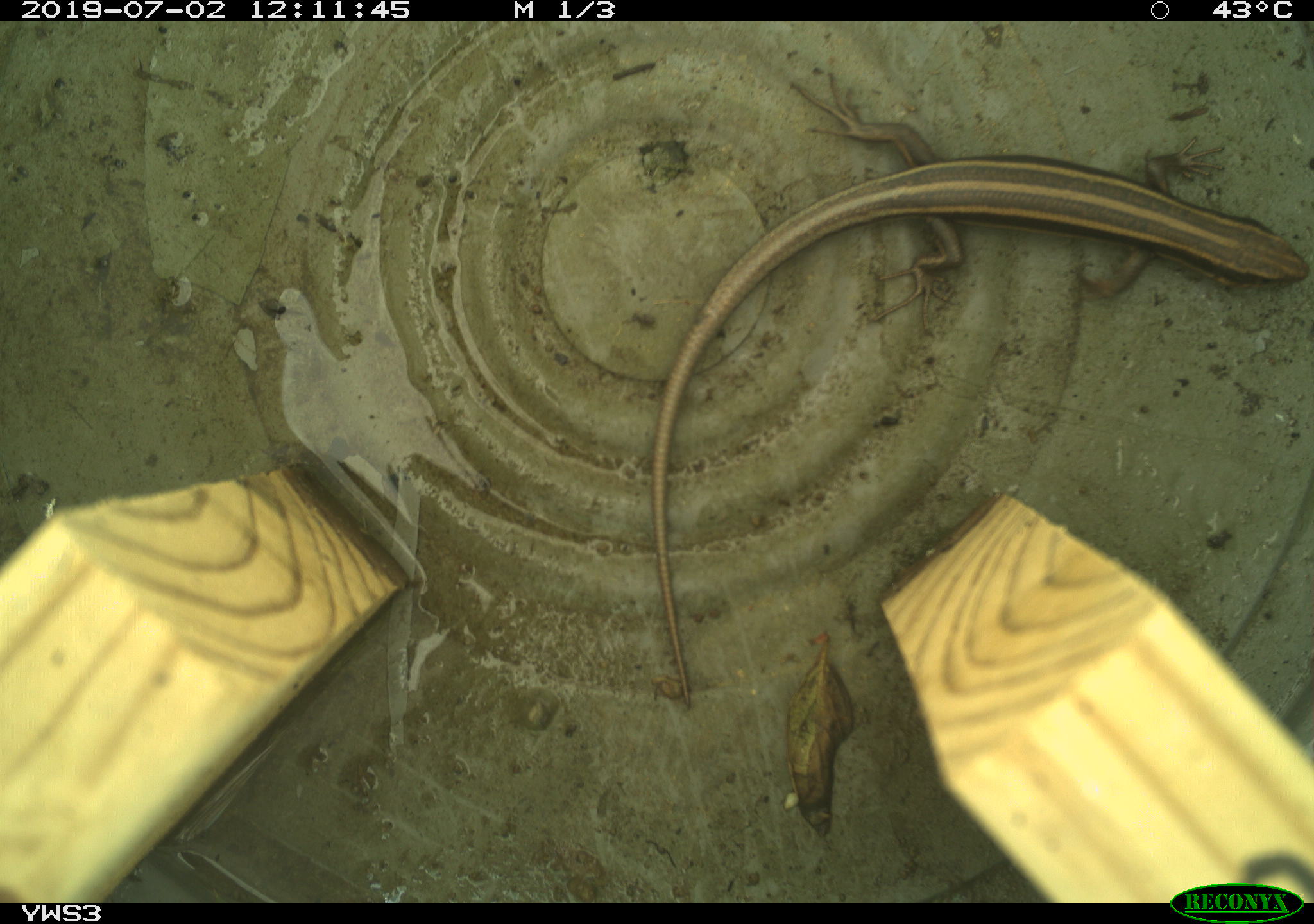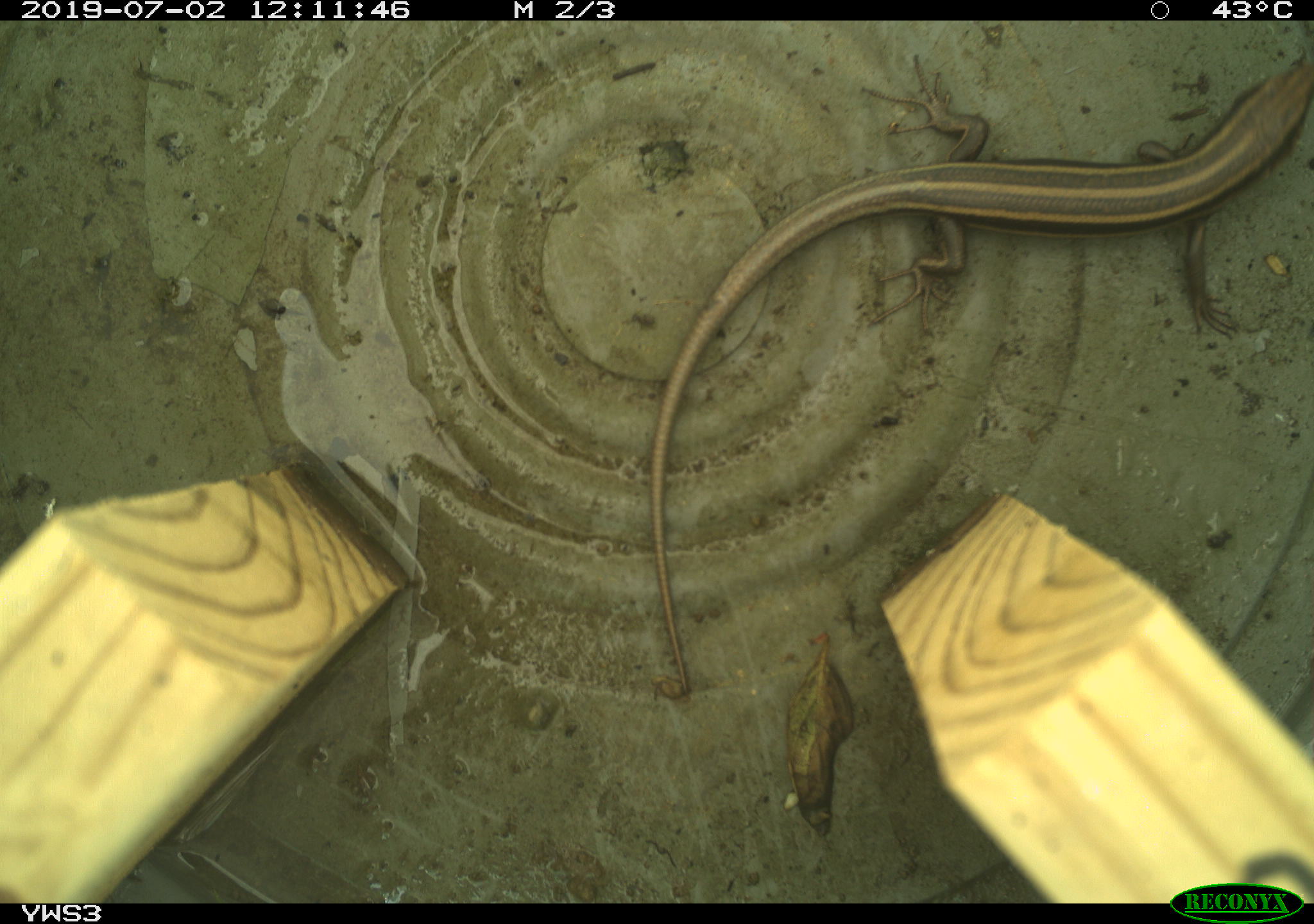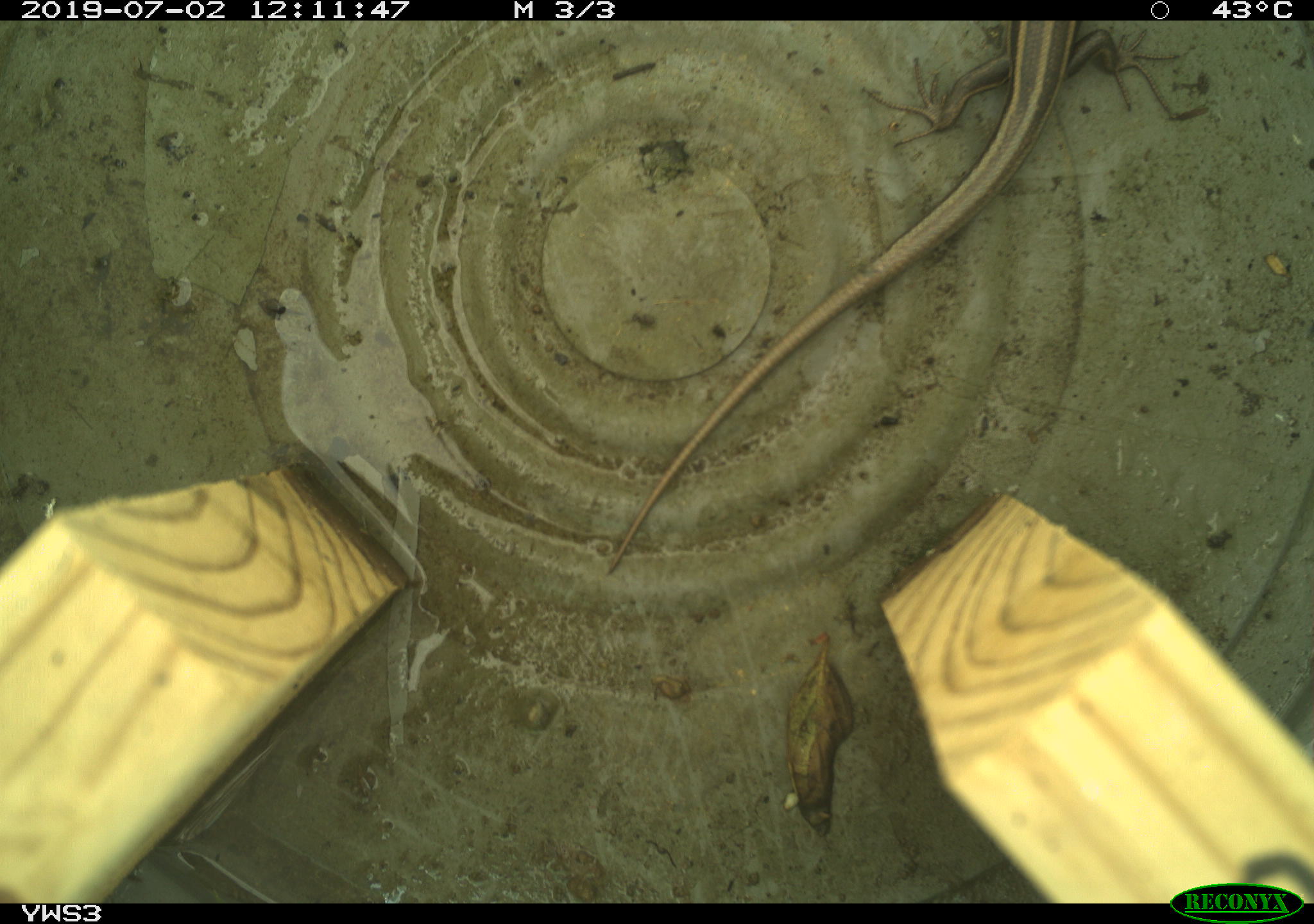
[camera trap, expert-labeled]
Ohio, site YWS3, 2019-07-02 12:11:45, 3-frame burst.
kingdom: Animalia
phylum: Chordata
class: Reptilia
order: Squamata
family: Scincidae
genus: Plestiodon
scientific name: Plestiodon fasciatus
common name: common five-lined skink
Common five-lined skink (Plestiodon fasciatus).